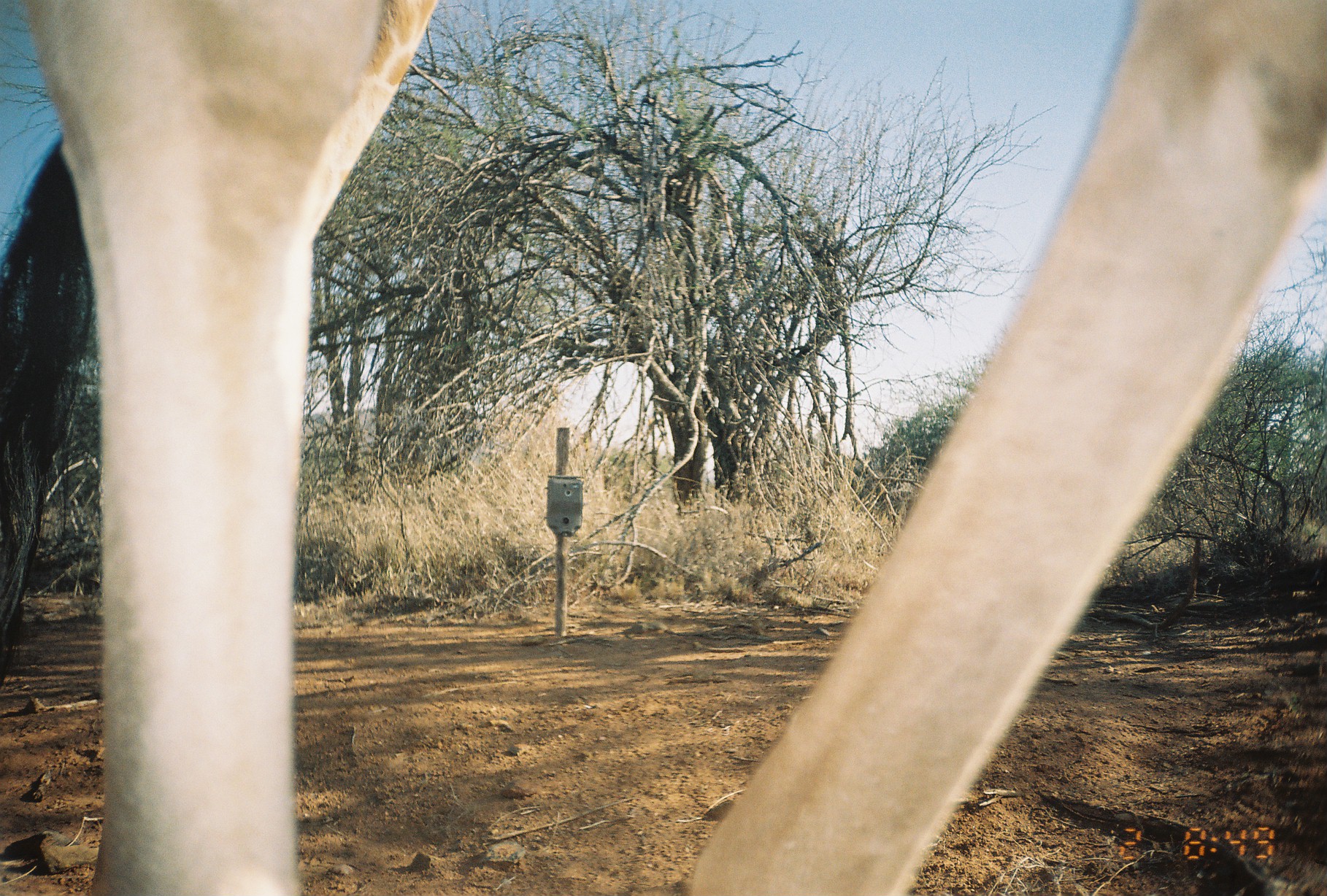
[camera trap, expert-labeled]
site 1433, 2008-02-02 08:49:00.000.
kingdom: Animalia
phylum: Chordata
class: Mammalia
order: Artiodactyla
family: Giraffidae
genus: Giraffa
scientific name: Giraffa camelopardalis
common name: giraffe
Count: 1.